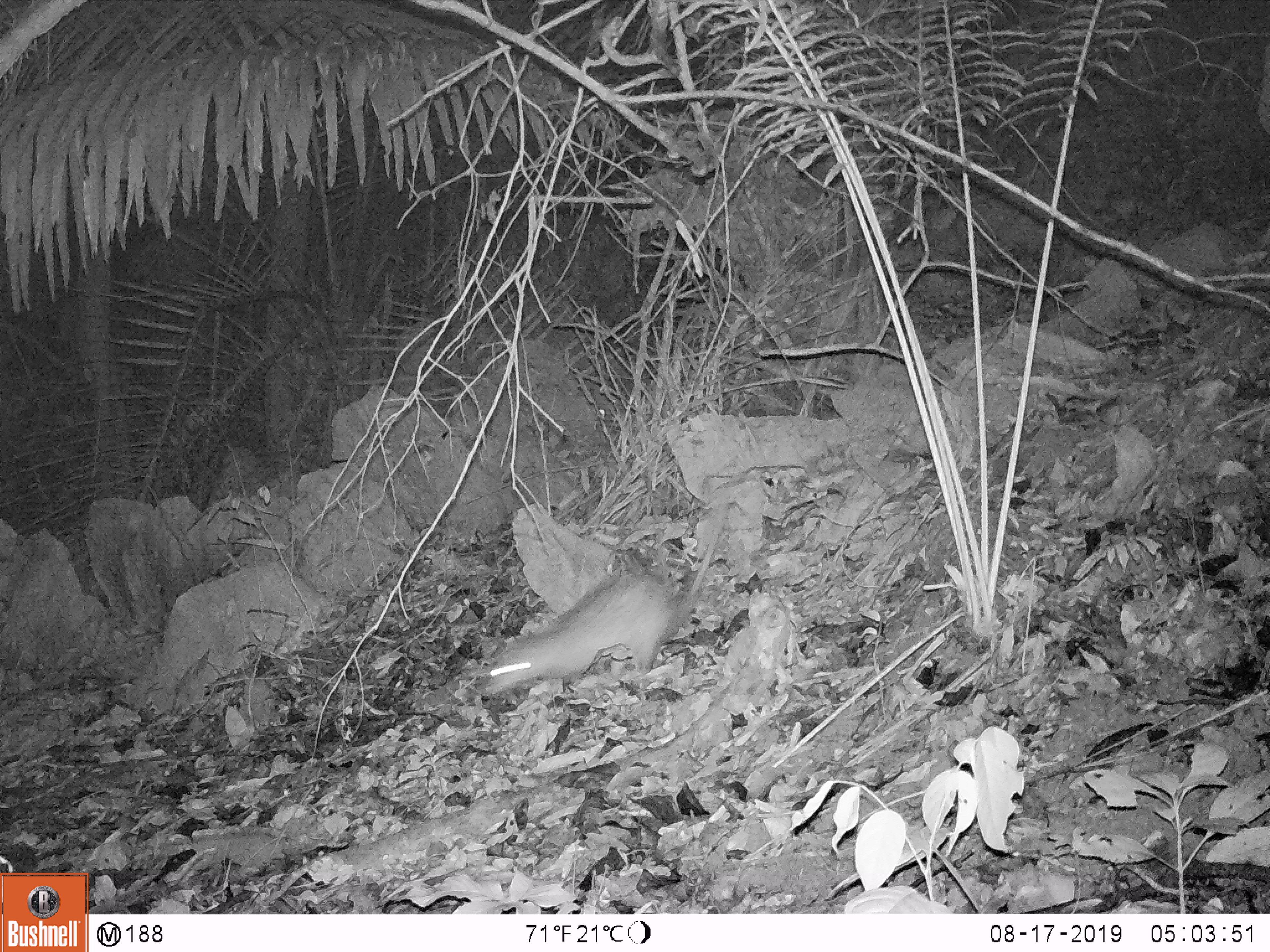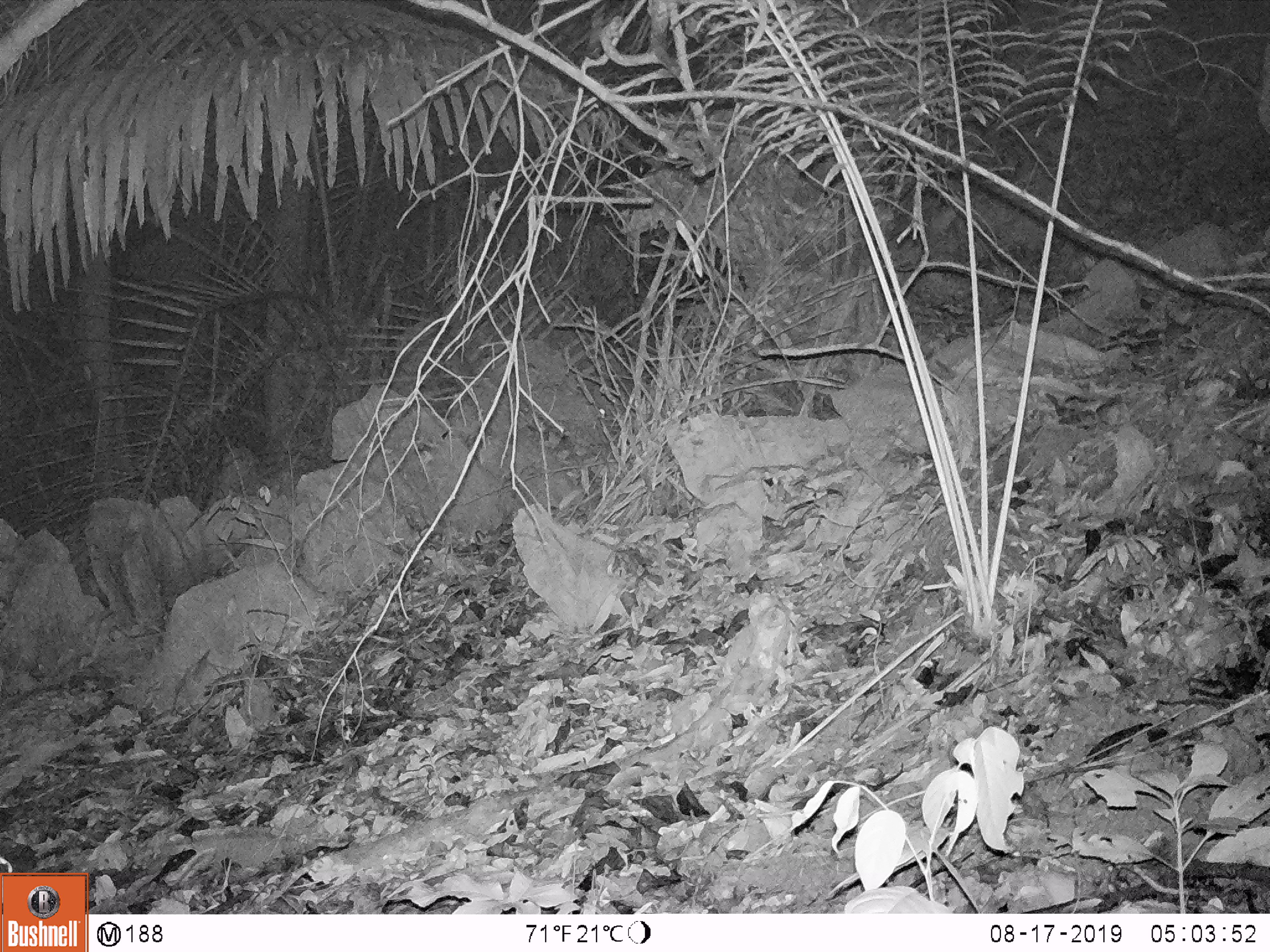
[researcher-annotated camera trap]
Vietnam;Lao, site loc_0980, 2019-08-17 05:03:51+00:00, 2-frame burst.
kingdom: Animalia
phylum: Chordata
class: Mammalia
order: Rodentia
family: Hystricidae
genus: Atherurus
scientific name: Atherurus macrourus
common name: asiatic brush-tailed porcupine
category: asiatic brush tailed porcupine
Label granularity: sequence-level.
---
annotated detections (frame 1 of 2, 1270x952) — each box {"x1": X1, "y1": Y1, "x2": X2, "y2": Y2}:
asiatic brush tailed porcupine: {"x1": 481, "y1": 503, "x2": 727, "y2": 697}